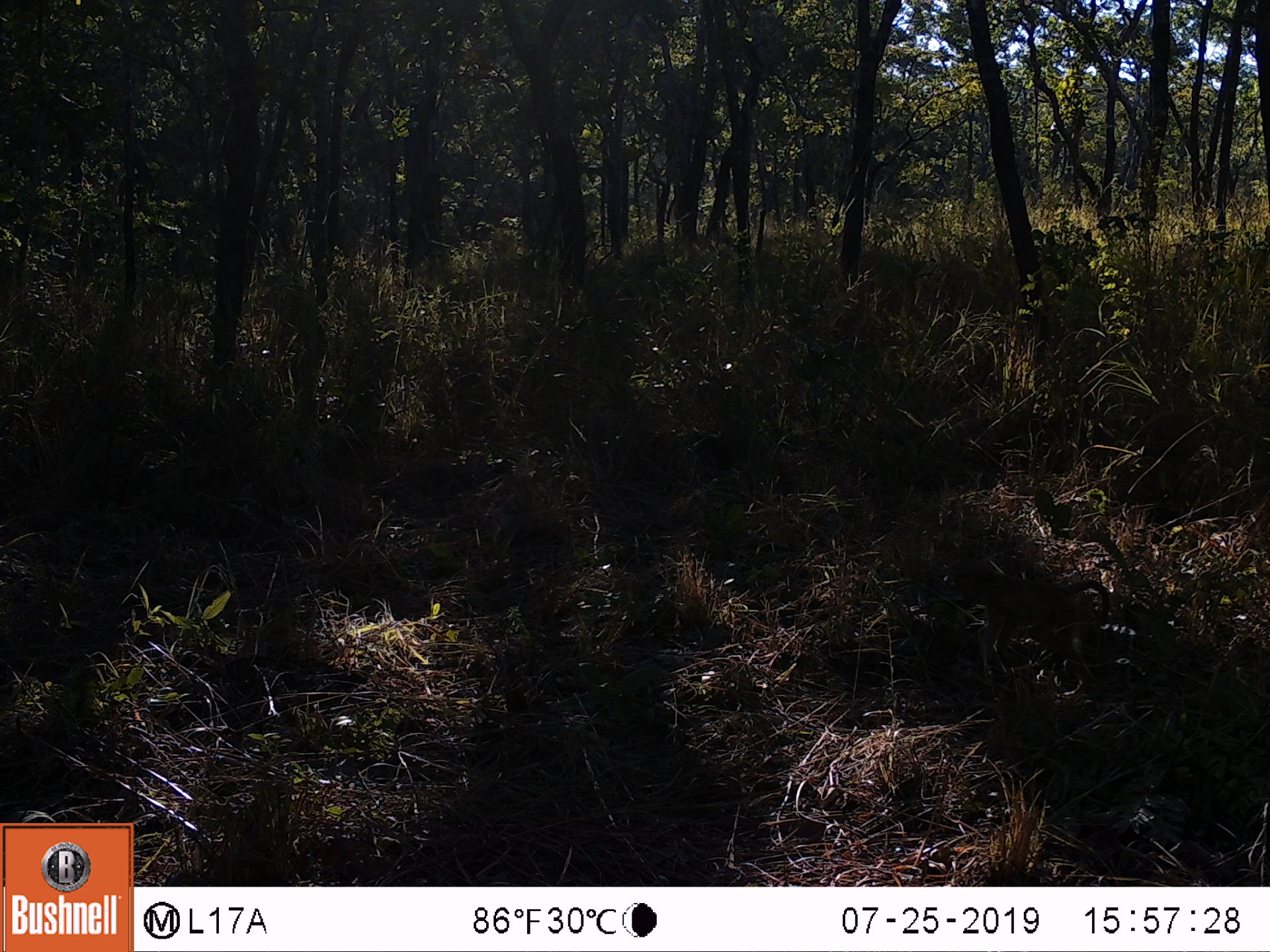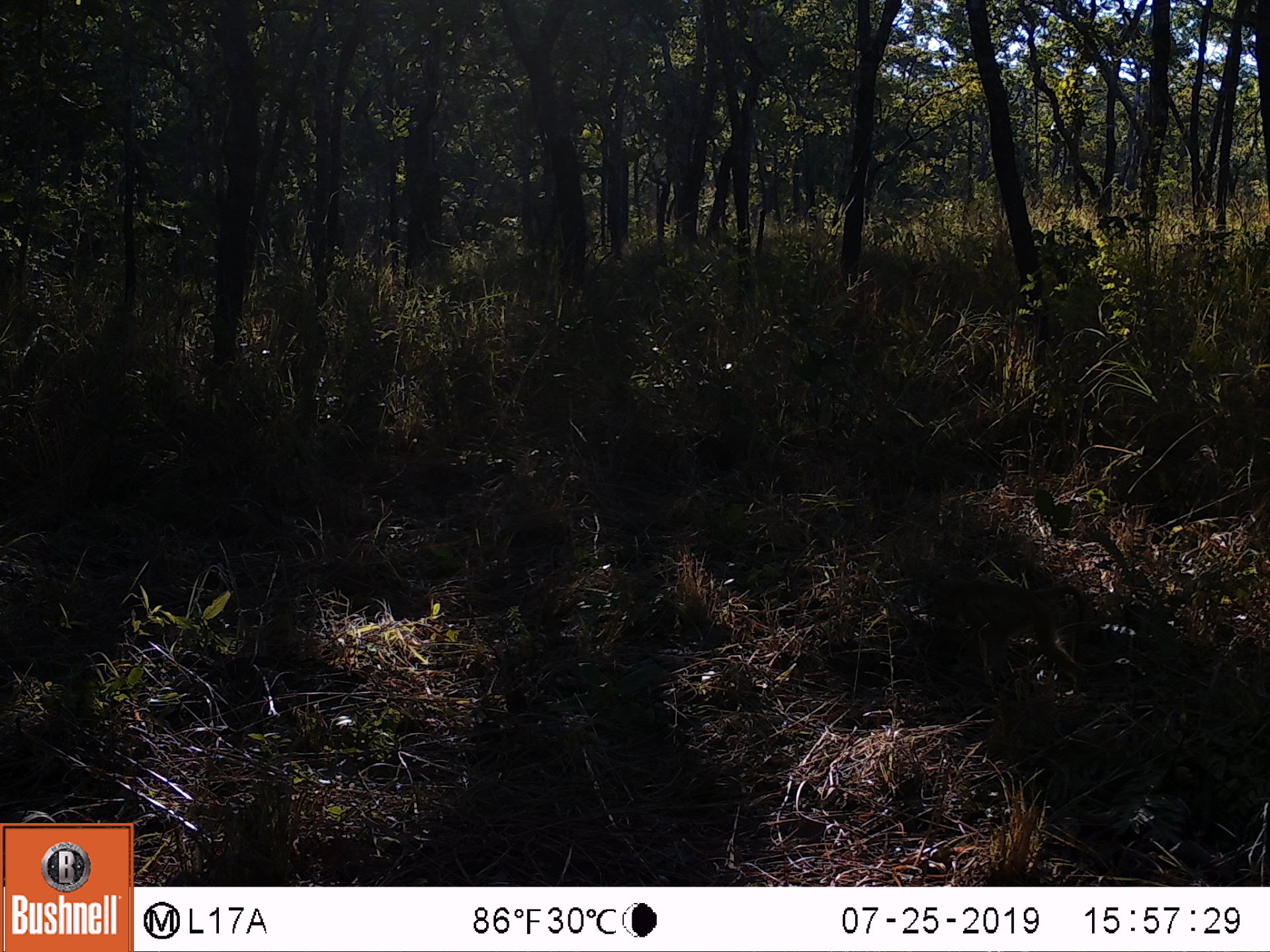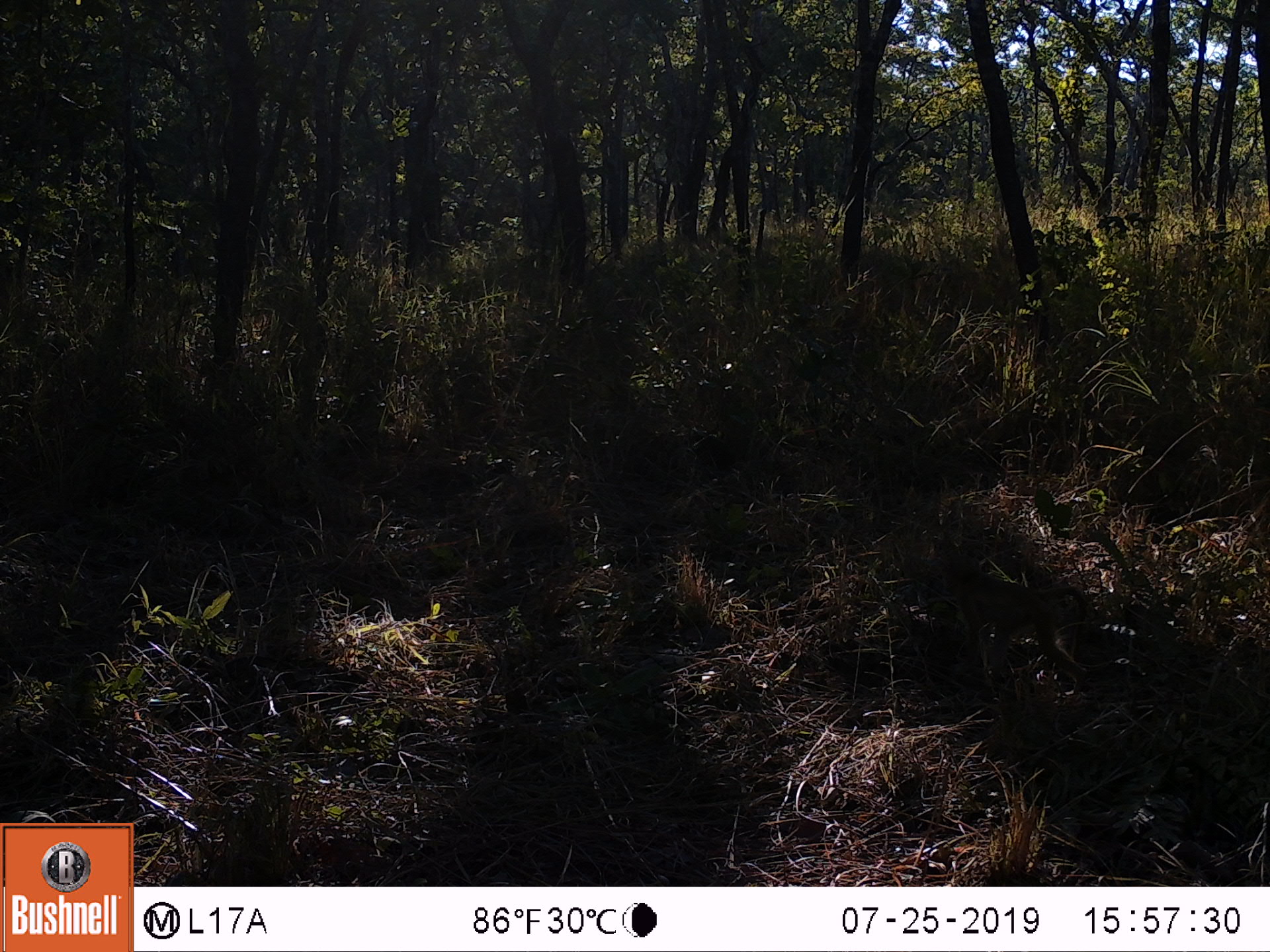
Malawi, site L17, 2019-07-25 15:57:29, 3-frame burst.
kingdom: Animalia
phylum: Chordata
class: Mammalia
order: Primates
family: Cercopithecidae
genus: Papio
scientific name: Papio cynocephalus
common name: yellow baboon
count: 1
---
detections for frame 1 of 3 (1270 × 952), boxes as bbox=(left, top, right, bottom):
yellow baboon: bbox=(956, 558, 1108, 698)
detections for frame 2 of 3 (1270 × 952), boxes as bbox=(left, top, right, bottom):
yellow baboon: bbox=(934, 572, 1115, 696)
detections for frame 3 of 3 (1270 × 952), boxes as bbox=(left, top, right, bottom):
yellow baboon: bbox=(941, 558, 1096, 698)